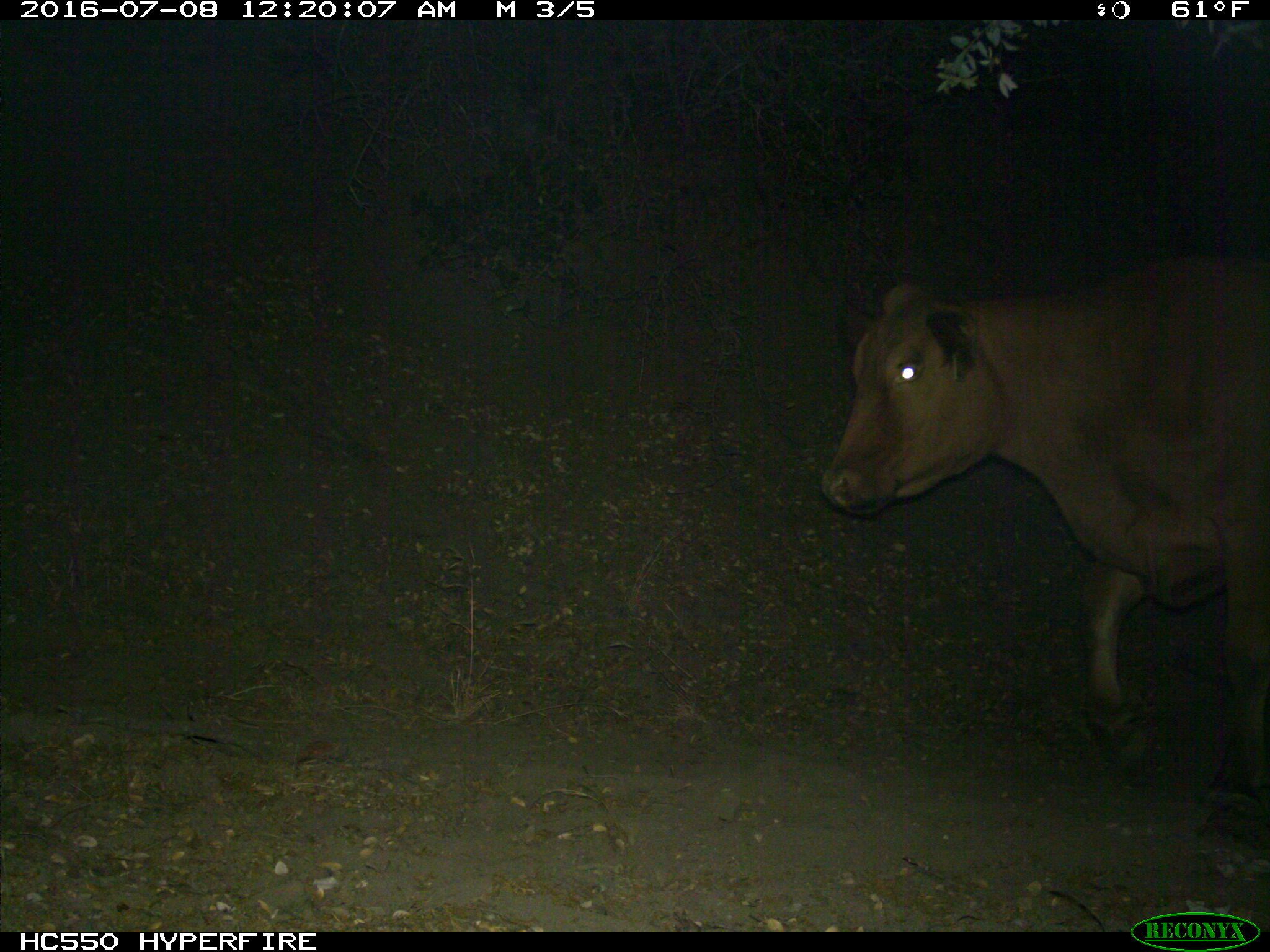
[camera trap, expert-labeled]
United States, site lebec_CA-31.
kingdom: Animalia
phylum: Chordata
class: Mammalia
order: Artiodactyla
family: Bovidae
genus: Bos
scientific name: Bos taurus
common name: domestic cow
Bos taurus (domestic cow).